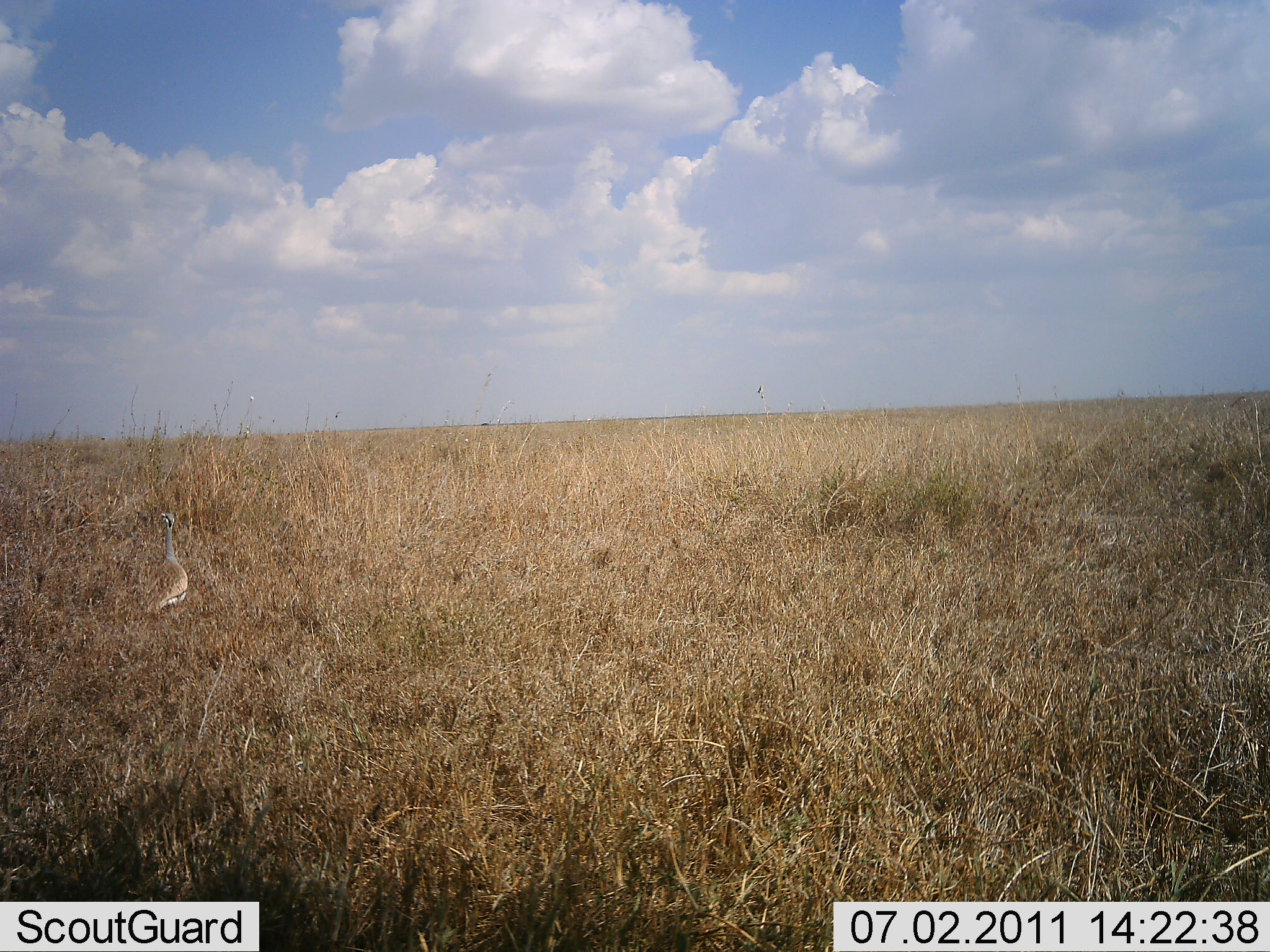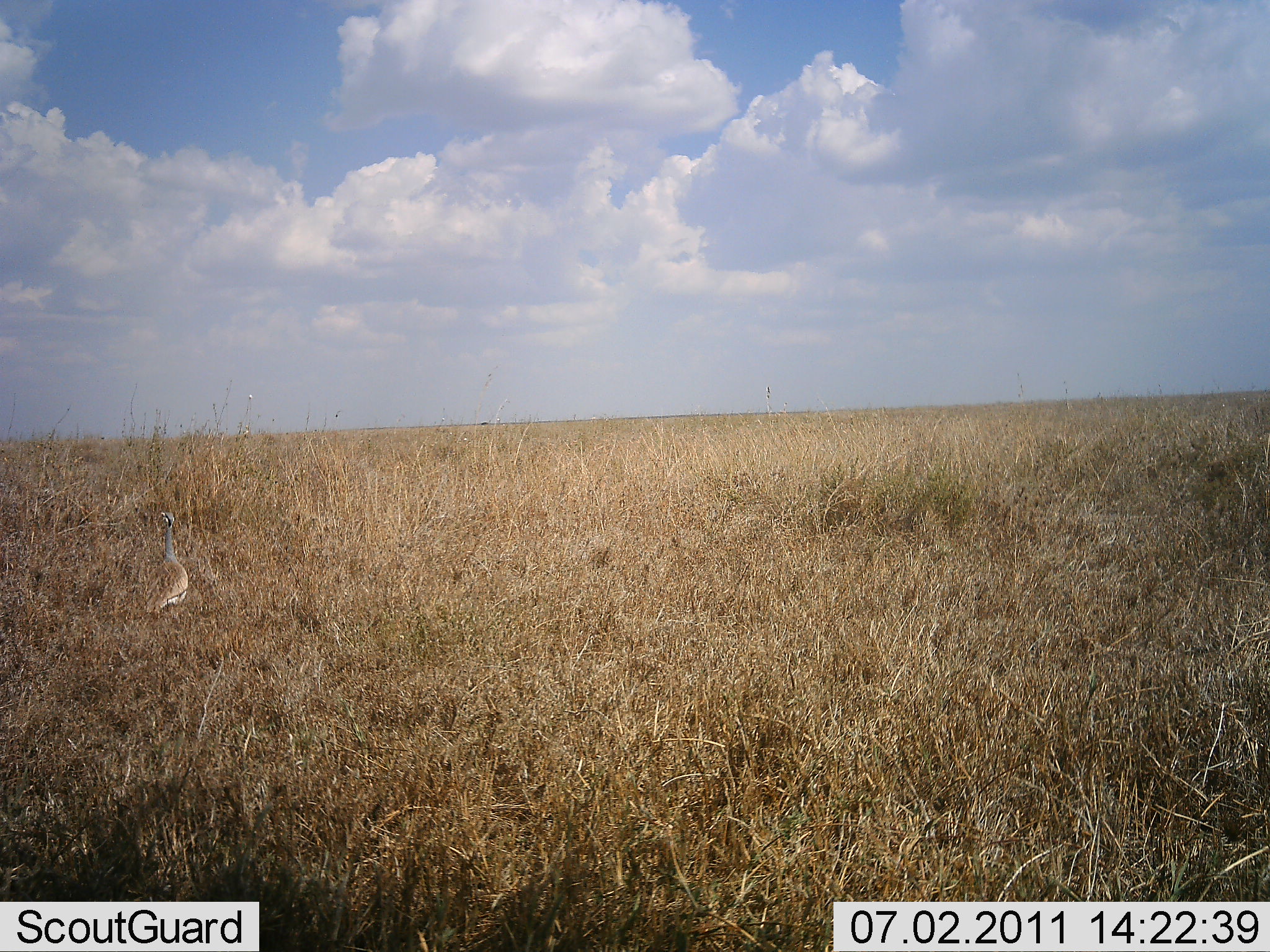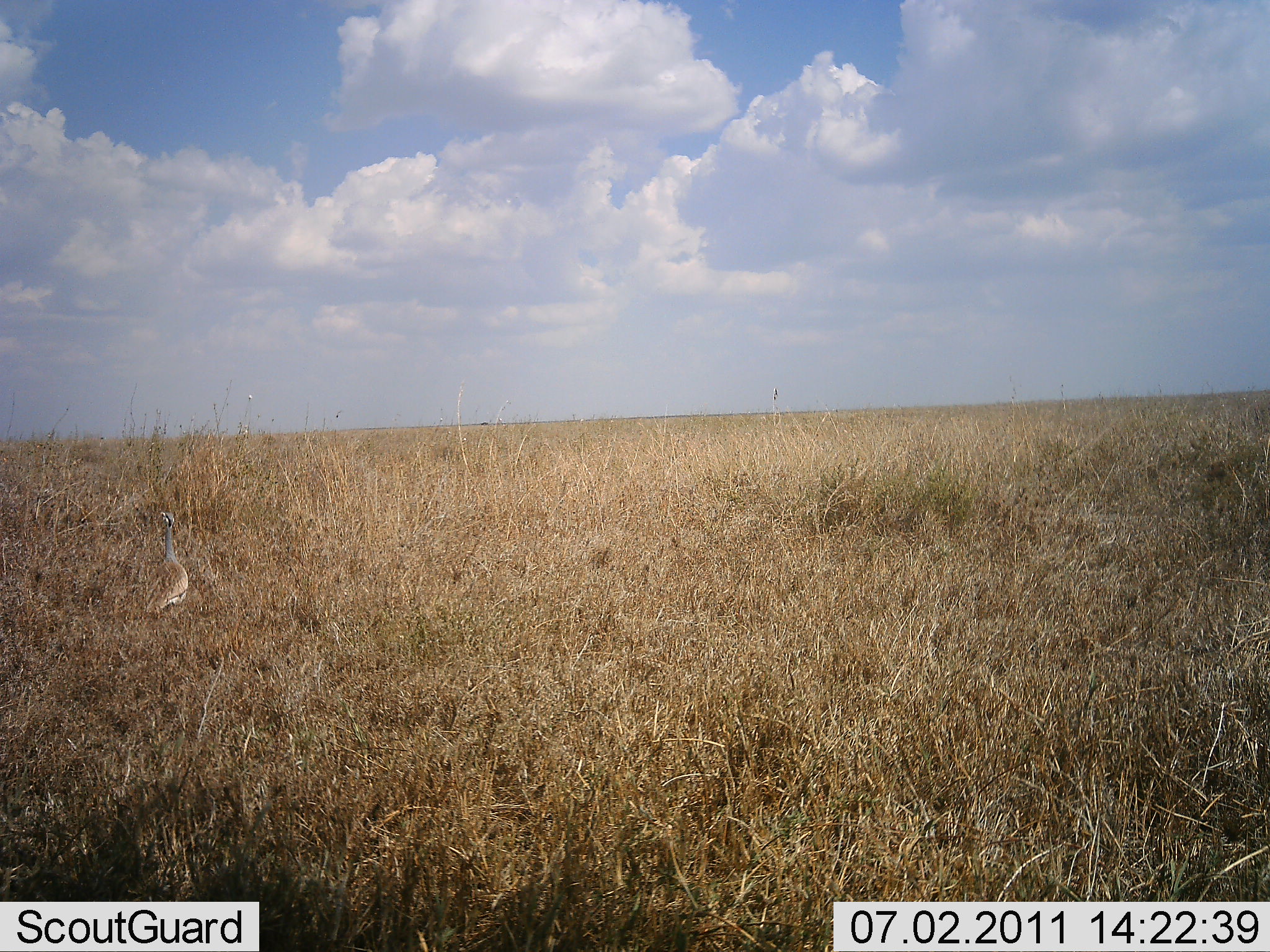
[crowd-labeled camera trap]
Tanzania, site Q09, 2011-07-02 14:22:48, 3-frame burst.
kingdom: Animalia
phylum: Chordata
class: Aves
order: Otidiformes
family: Otididae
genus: Ardeotis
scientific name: Ardeotis kori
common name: kori bustard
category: koribustard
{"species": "koribustard (kori bustard) (Ardeotis kori)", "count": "1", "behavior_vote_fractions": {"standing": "100%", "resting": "0%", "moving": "0%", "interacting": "0%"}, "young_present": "0%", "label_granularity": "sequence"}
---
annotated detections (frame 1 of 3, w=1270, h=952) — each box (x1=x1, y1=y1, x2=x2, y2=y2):
animal: (x1=146, y1=512, x2=190, y2=616)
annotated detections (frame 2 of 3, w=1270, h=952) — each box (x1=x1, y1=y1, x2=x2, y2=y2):
animal: (x1=141, y1=512, x2=188, y2=616)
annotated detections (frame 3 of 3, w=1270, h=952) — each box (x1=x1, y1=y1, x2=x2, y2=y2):
animal: (x1=141, y1=512, x2=188, y2=616)